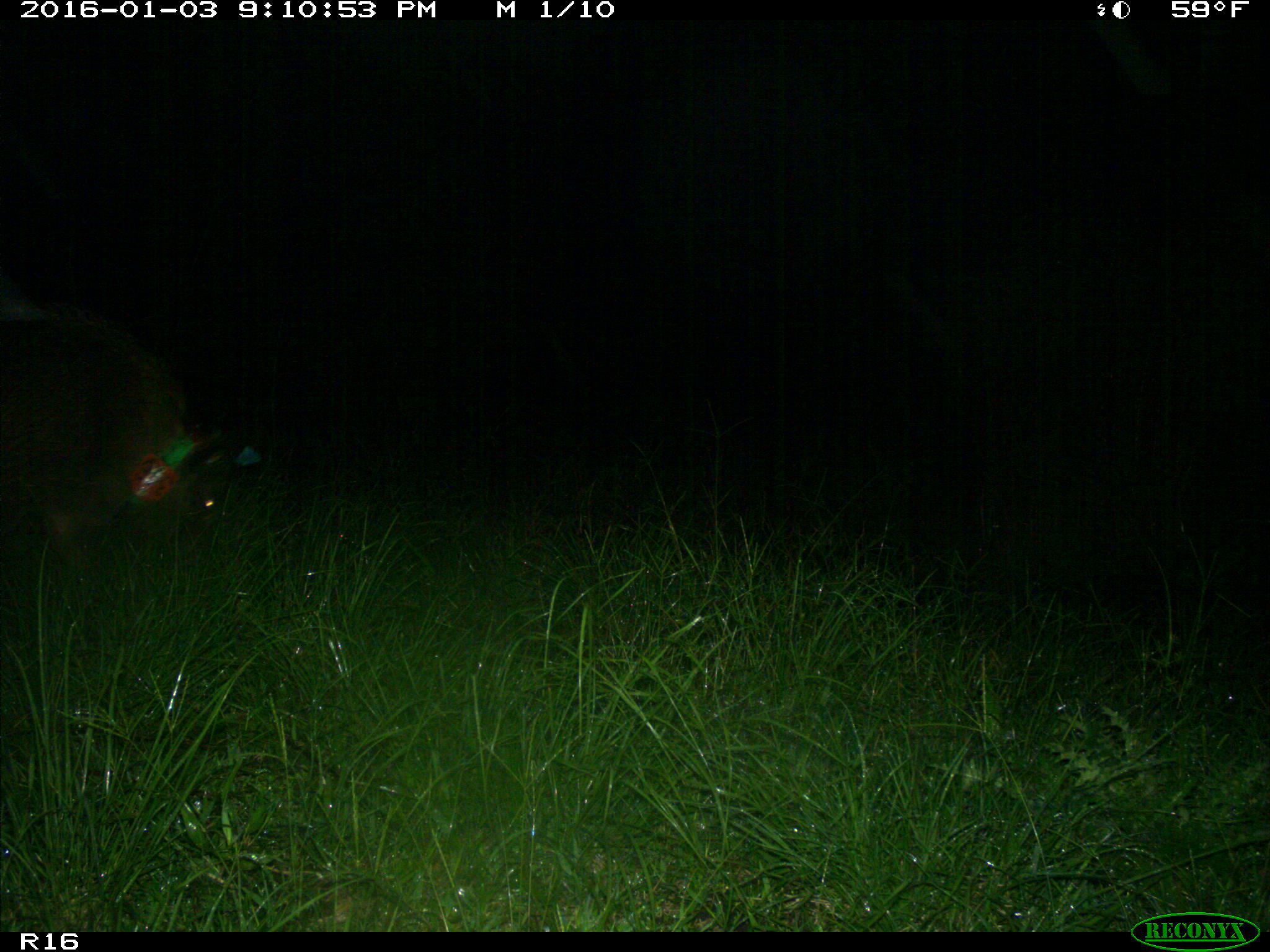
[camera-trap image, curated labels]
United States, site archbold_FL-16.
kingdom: Animalia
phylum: Chordata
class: Mammalia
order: Artiodactyla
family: Suidae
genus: Sus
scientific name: Sus scrofa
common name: wild boar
Sus scrofa (wild boar).